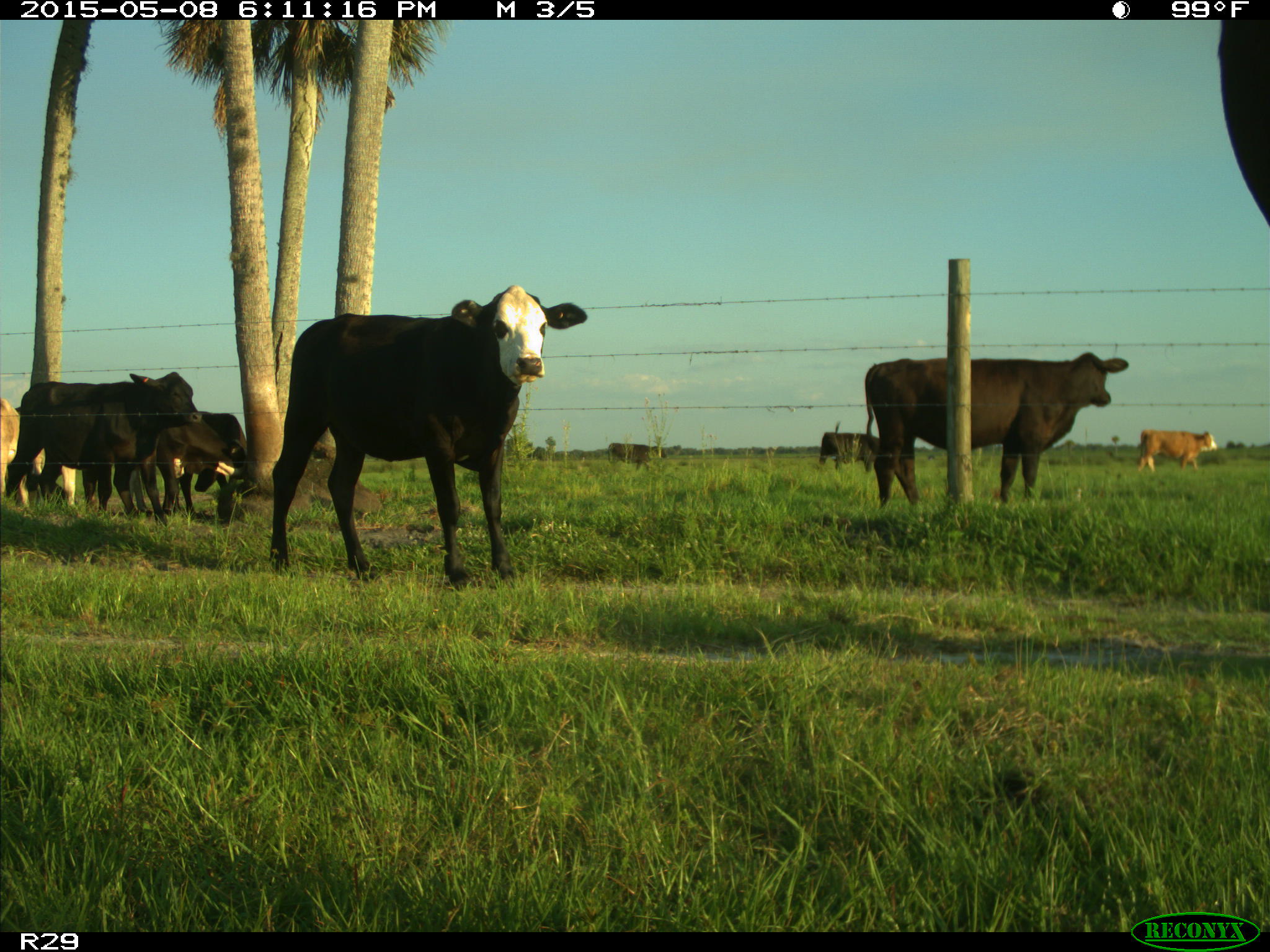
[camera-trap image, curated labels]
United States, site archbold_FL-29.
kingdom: Animalia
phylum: Chordata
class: Mammalia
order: Artiodactyla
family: Bovidae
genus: Bos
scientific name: Bos taurus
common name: domestic cow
Bos taurus (domestic cow).